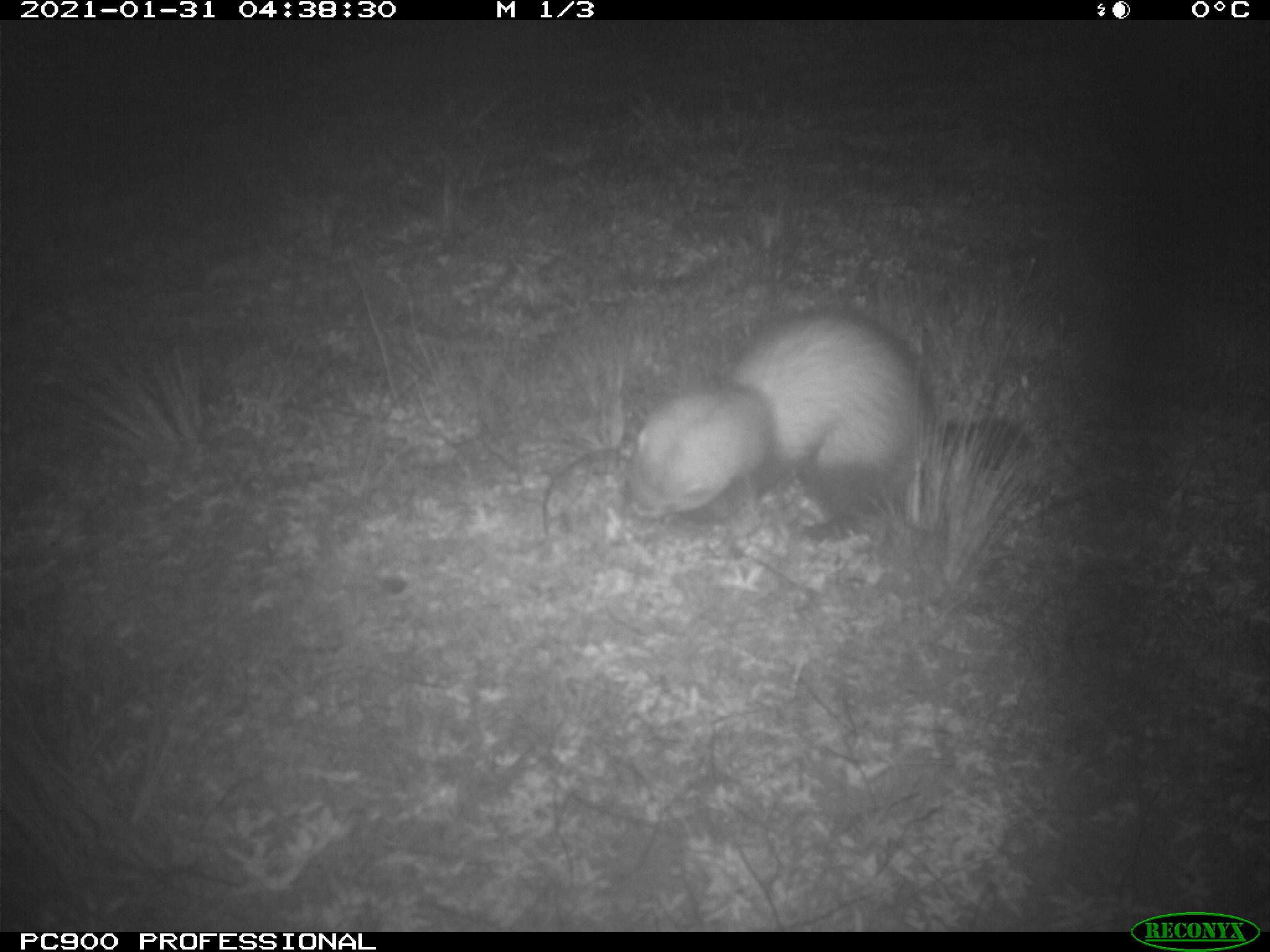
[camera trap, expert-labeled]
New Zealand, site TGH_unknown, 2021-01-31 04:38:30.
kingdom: Animalia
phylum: Chordata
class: Mammalia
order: Carnivora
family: Mustelidae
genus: Mustela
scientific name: Mustela furo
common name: ferret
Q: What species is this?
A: Ferret (Mustela furo).